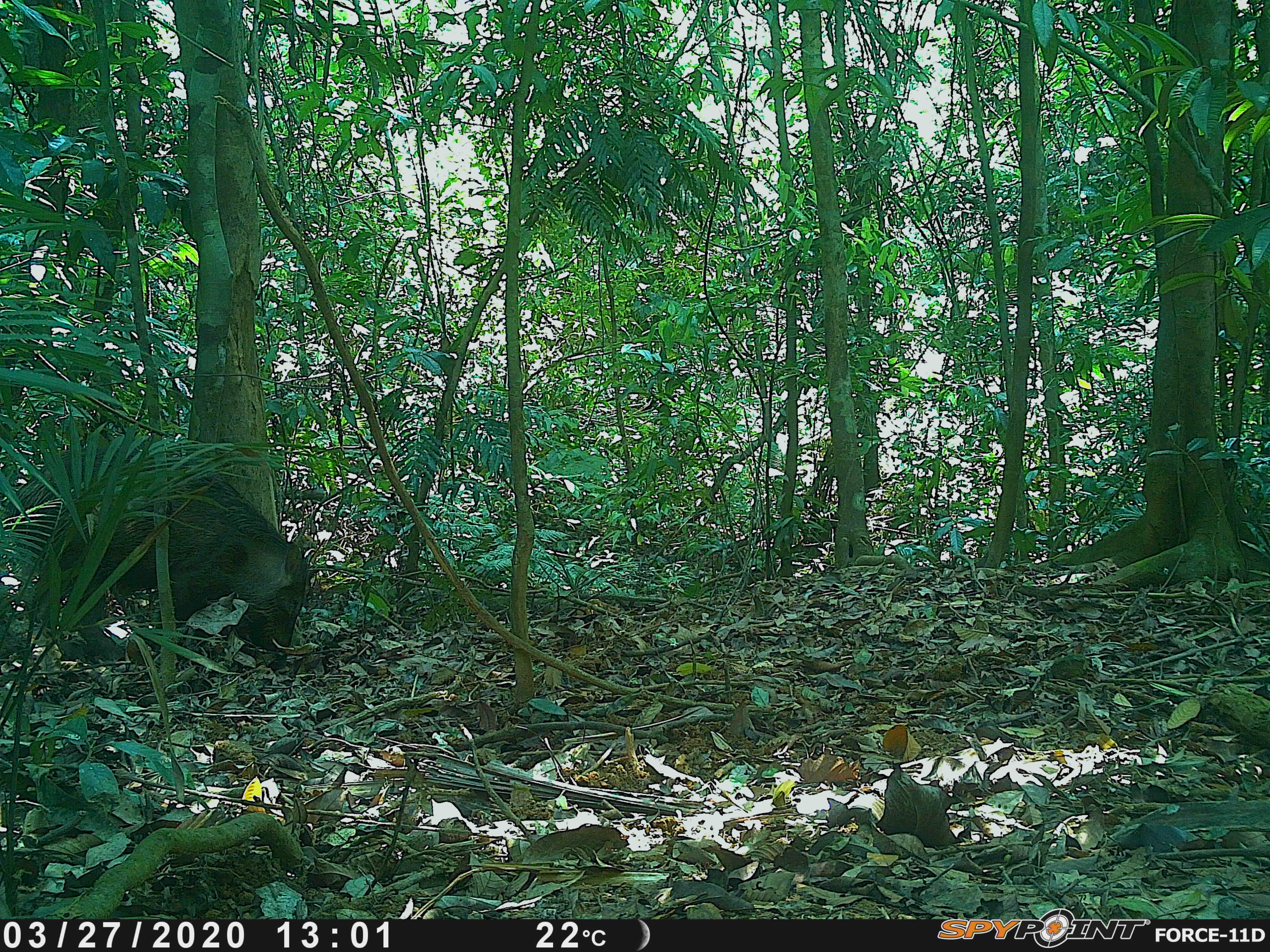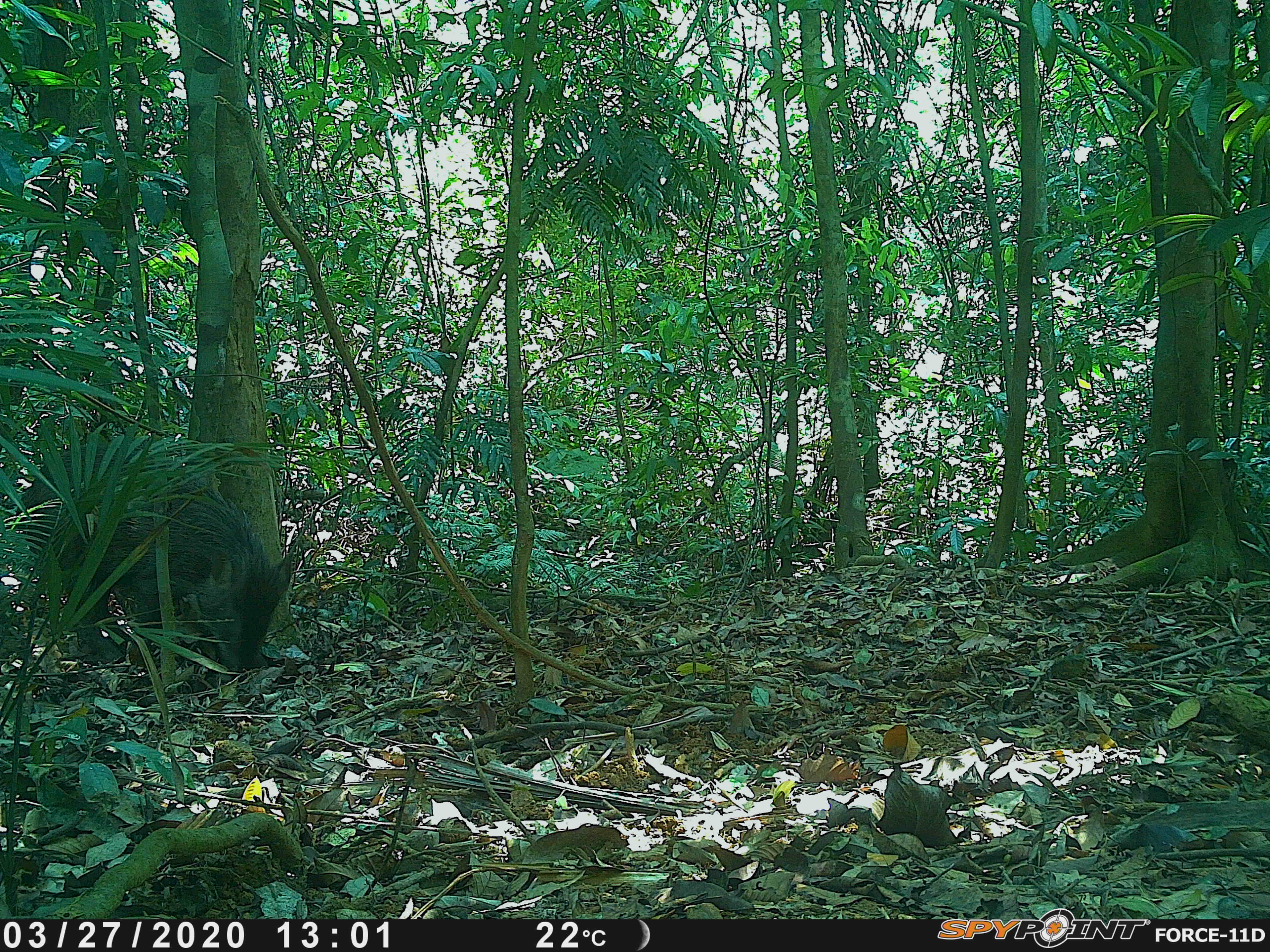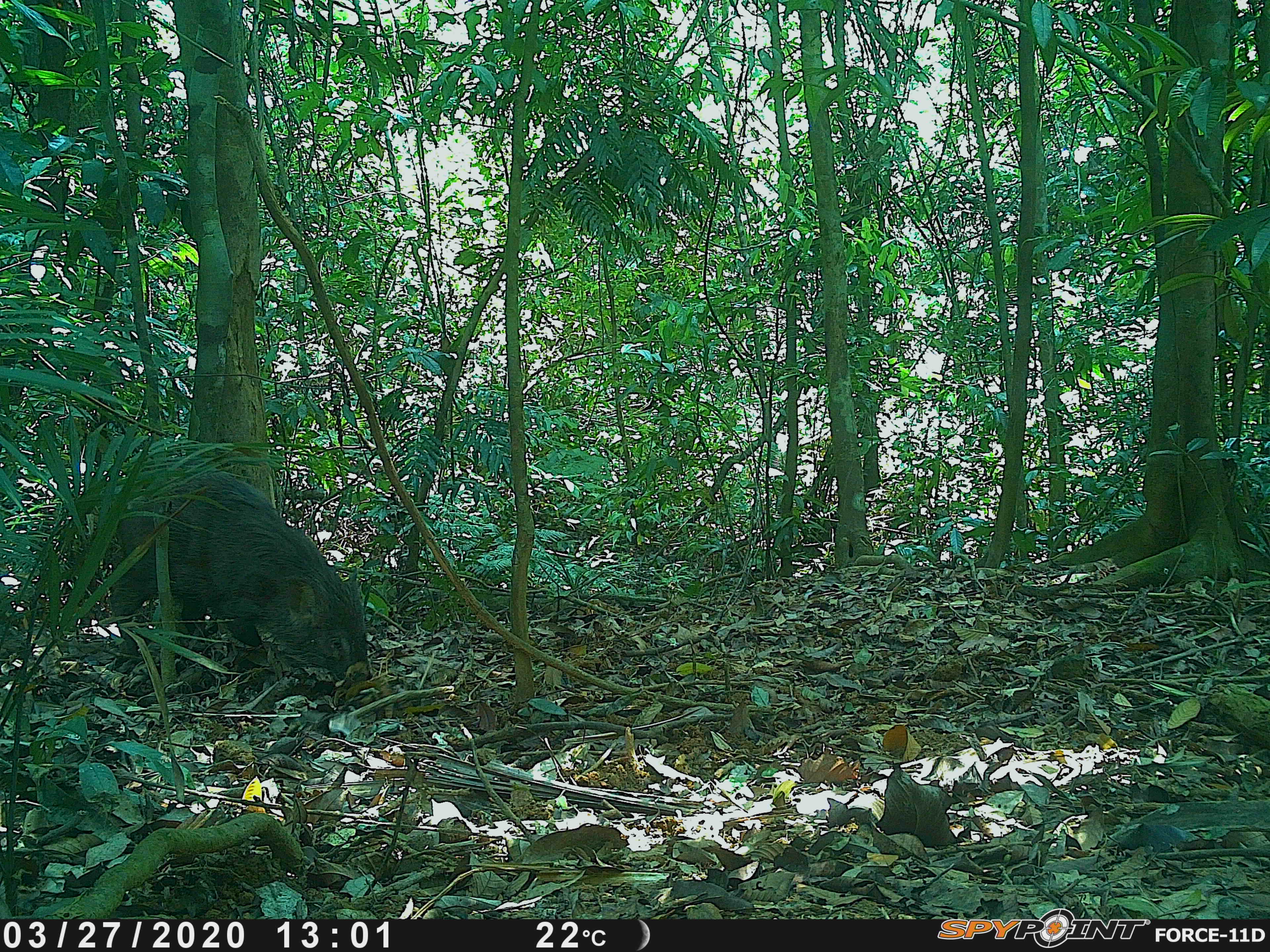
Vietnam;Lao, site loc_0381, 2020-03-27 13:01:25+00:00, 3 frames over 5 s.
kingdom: Animalia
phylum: Chordata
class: Mammalia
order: Artiodactyla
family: Suidae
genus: Sus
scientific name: Sus scrofa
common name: eurasian wild pig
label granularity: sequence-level